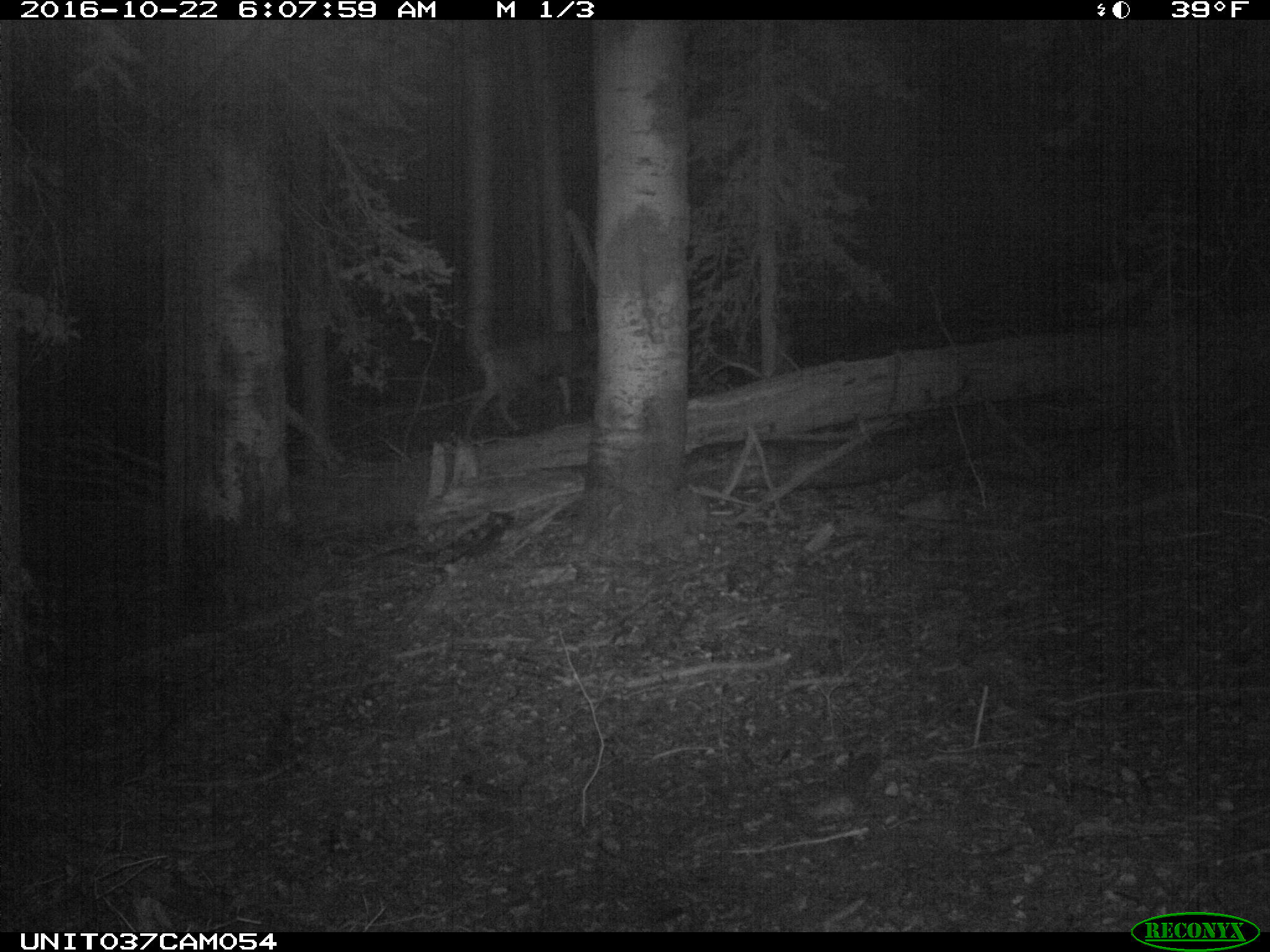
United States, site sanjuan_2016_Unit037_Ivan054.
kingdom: Animalia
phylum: Chordata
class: Mammalia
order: Artiodactyla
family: Cervidae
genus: Odocoileus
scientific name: Odocoileus hemionus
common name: mule deer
Odocoileus hemionus (mule deer).